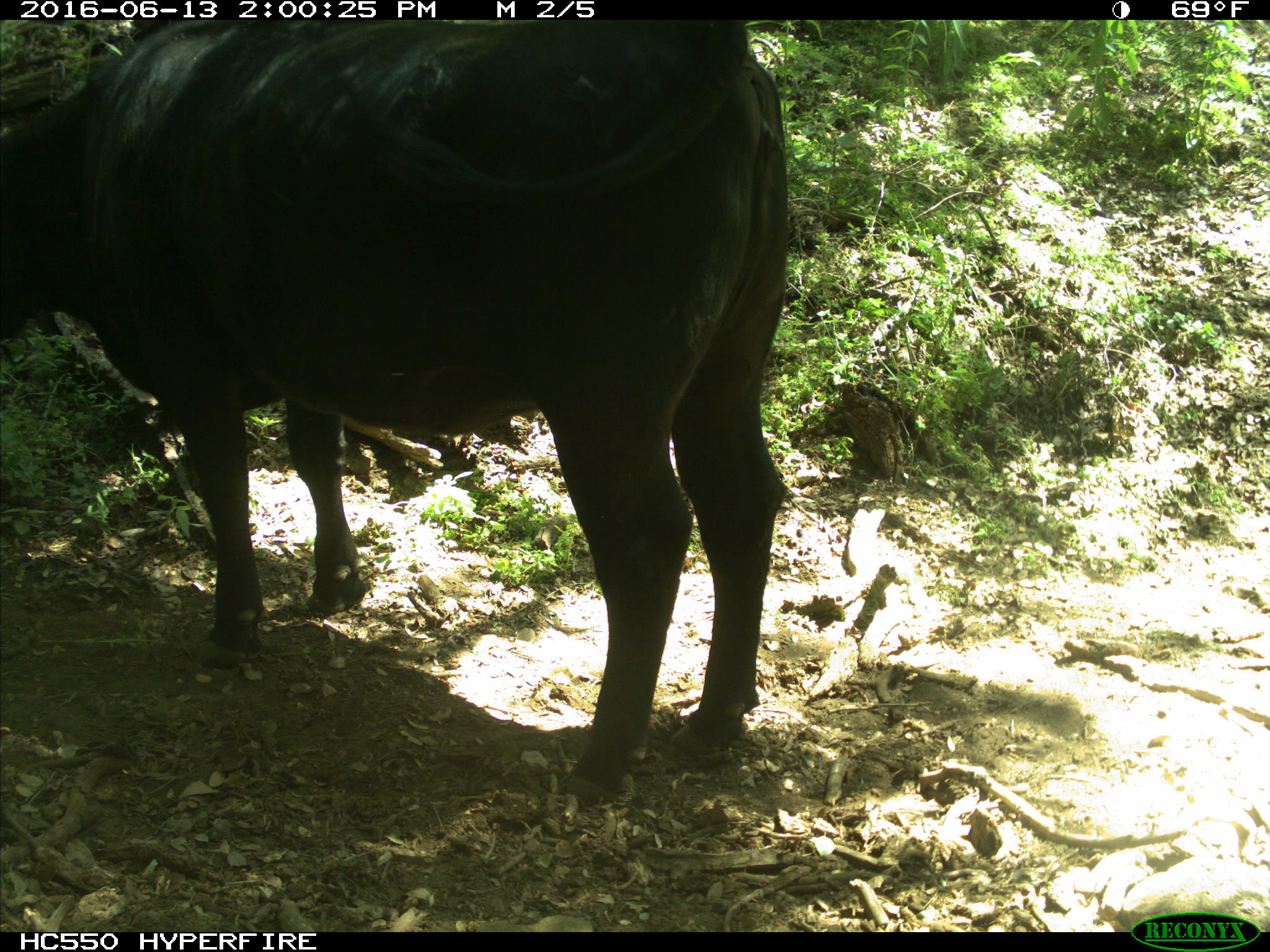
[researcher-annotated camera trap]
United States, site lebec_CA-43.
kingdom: Animalia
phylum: Chordata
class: Mammalia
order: Artiodactyla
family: Bovidae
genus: Bos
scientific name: Bos taurus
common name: domestic cow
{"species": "Bos taurus (domestic cow)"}